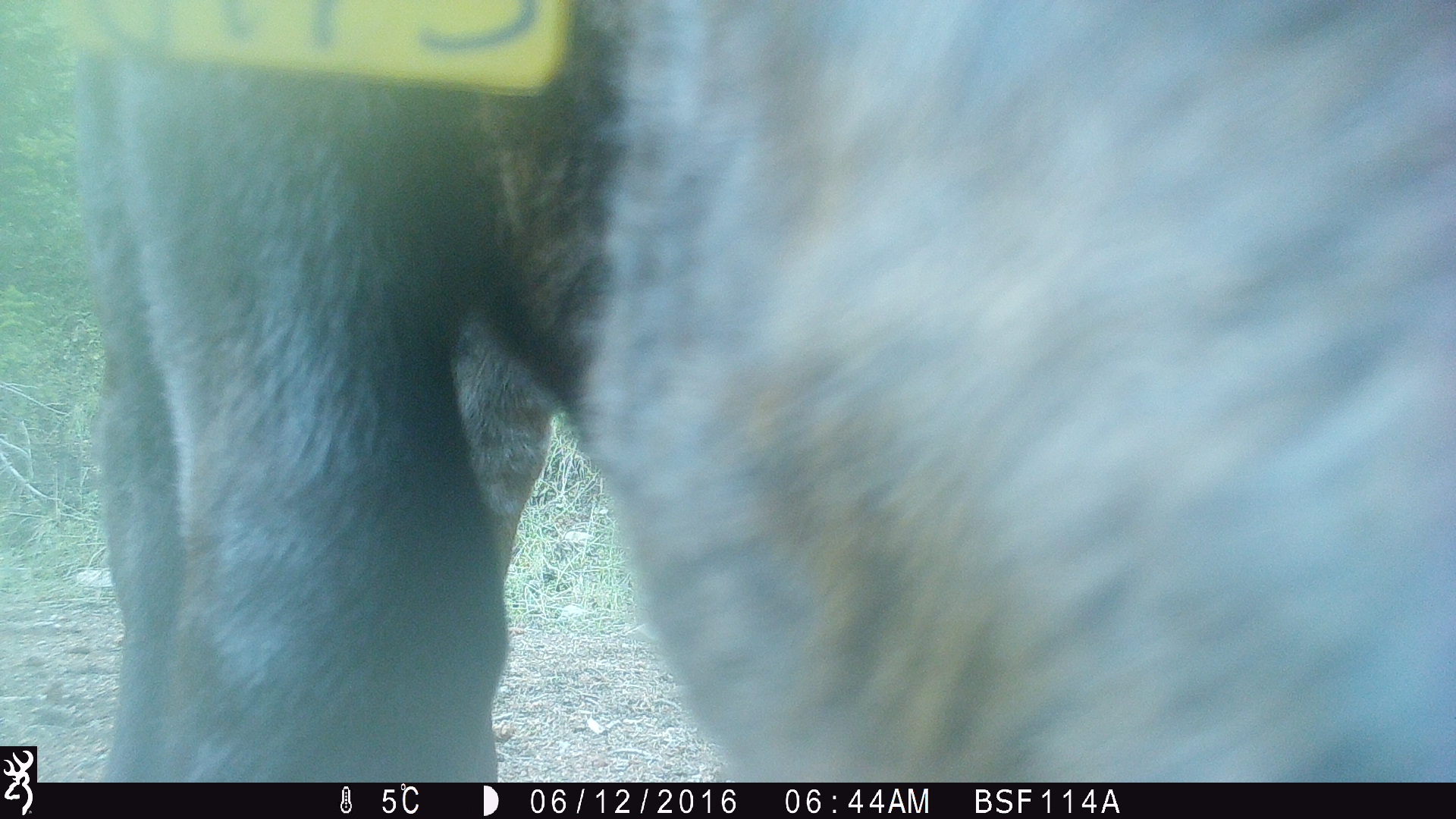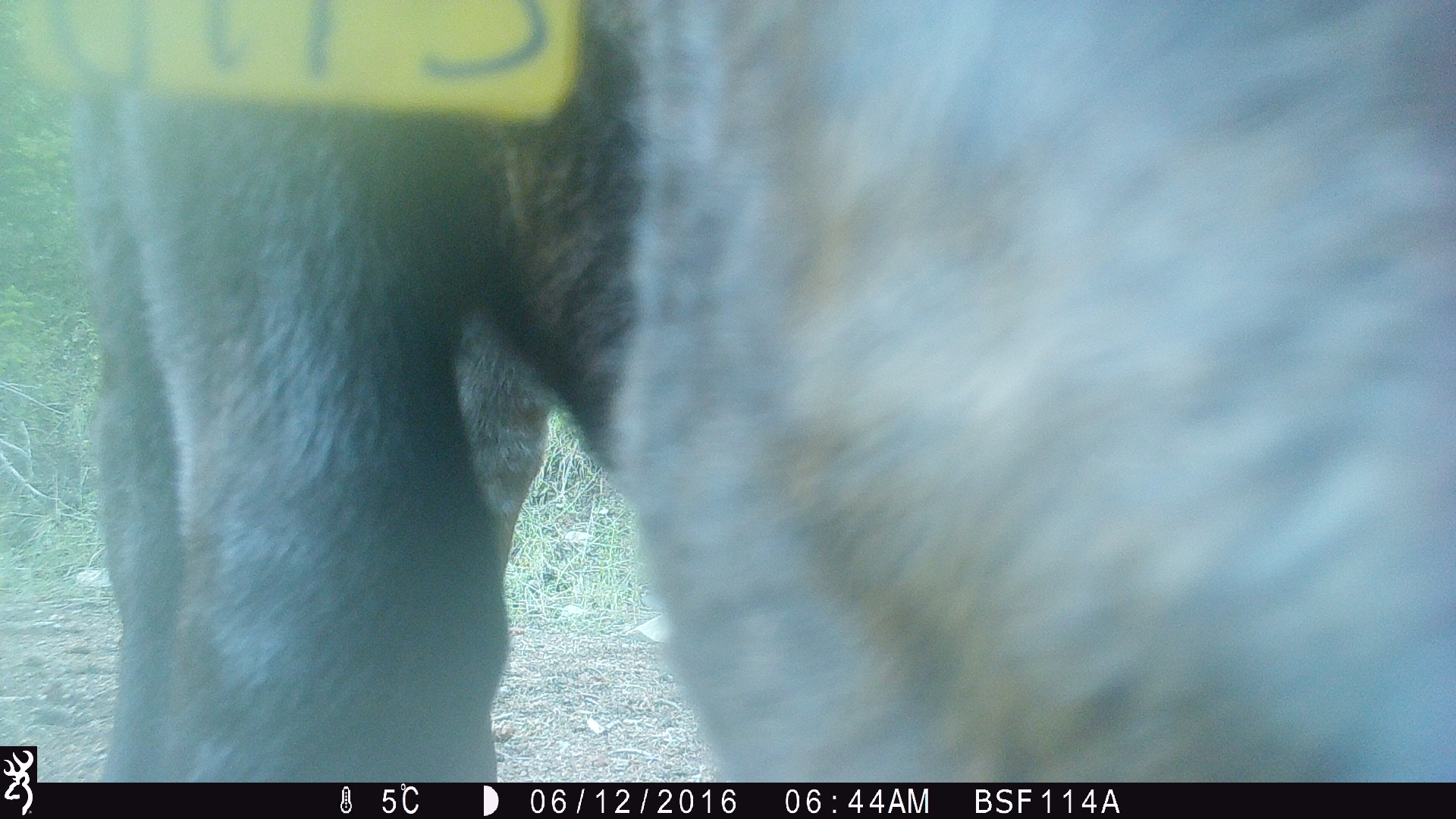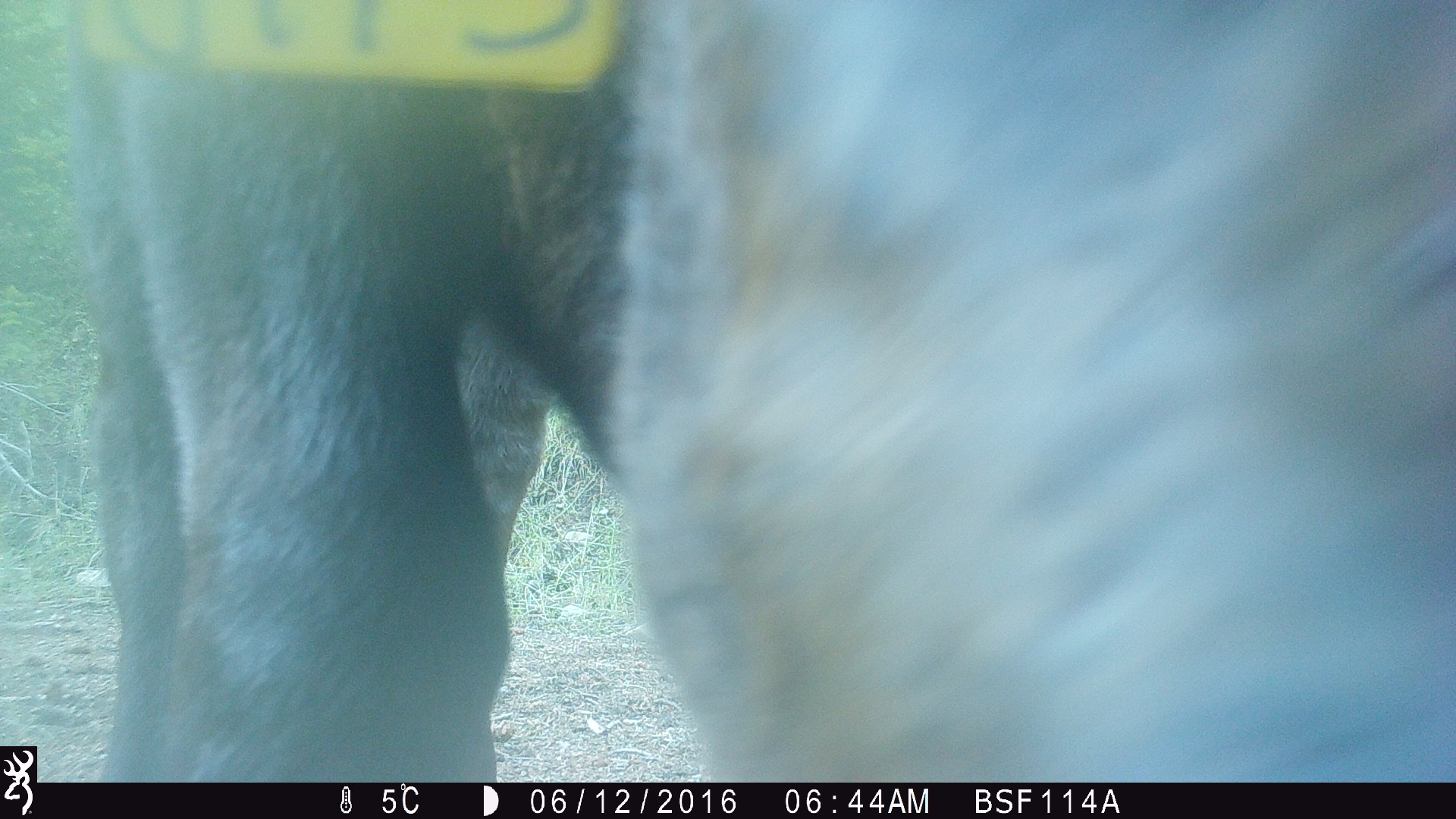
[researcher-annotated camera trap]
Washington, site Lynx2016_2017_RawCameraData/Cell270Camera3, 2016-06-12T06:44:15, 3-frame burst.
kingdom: Animalia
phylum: Chordata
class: Mammalia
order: Artiodactyla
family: Bovidae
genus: Bos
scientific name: Bos taurus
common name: domestic cattle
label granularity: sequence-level